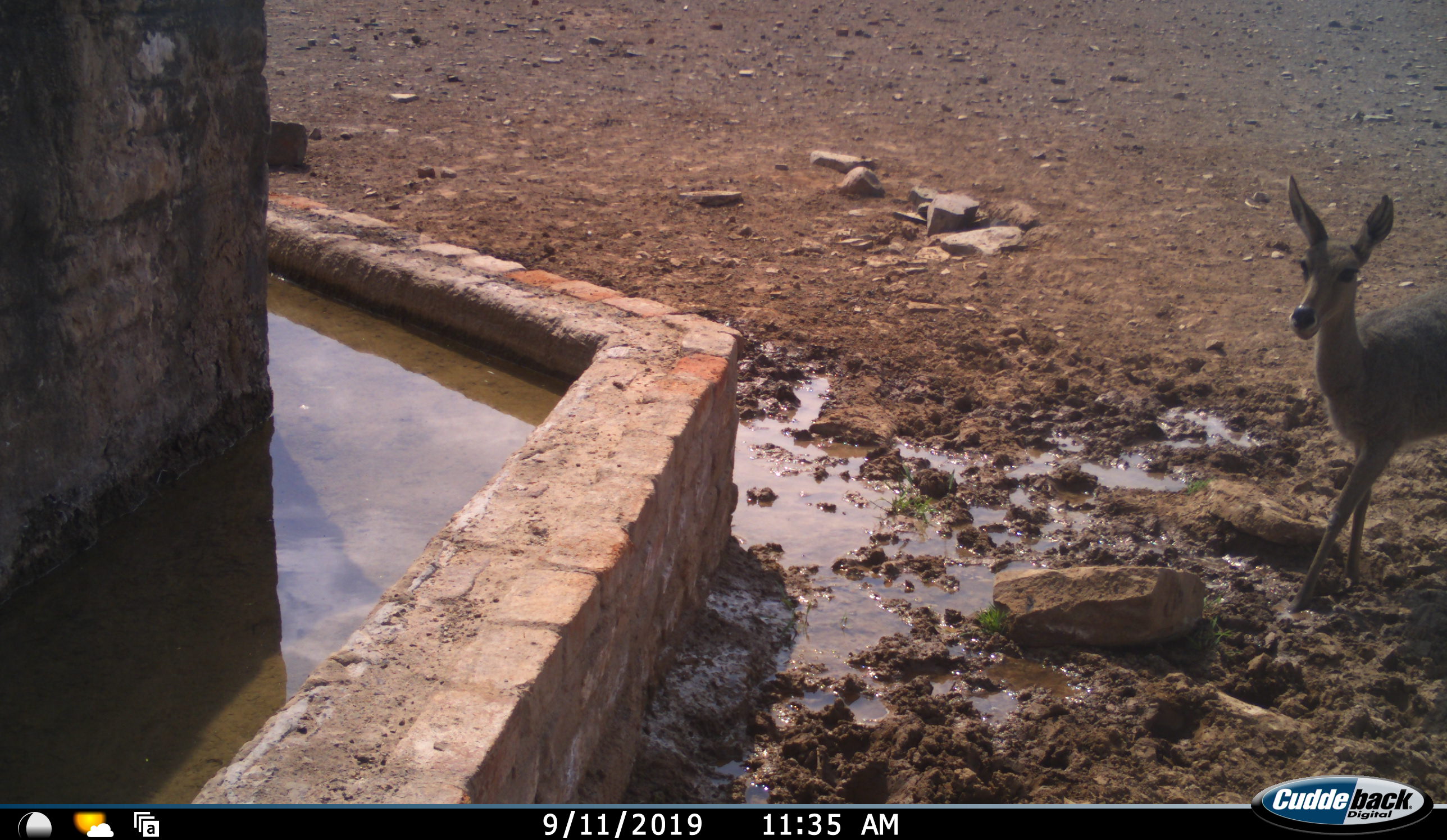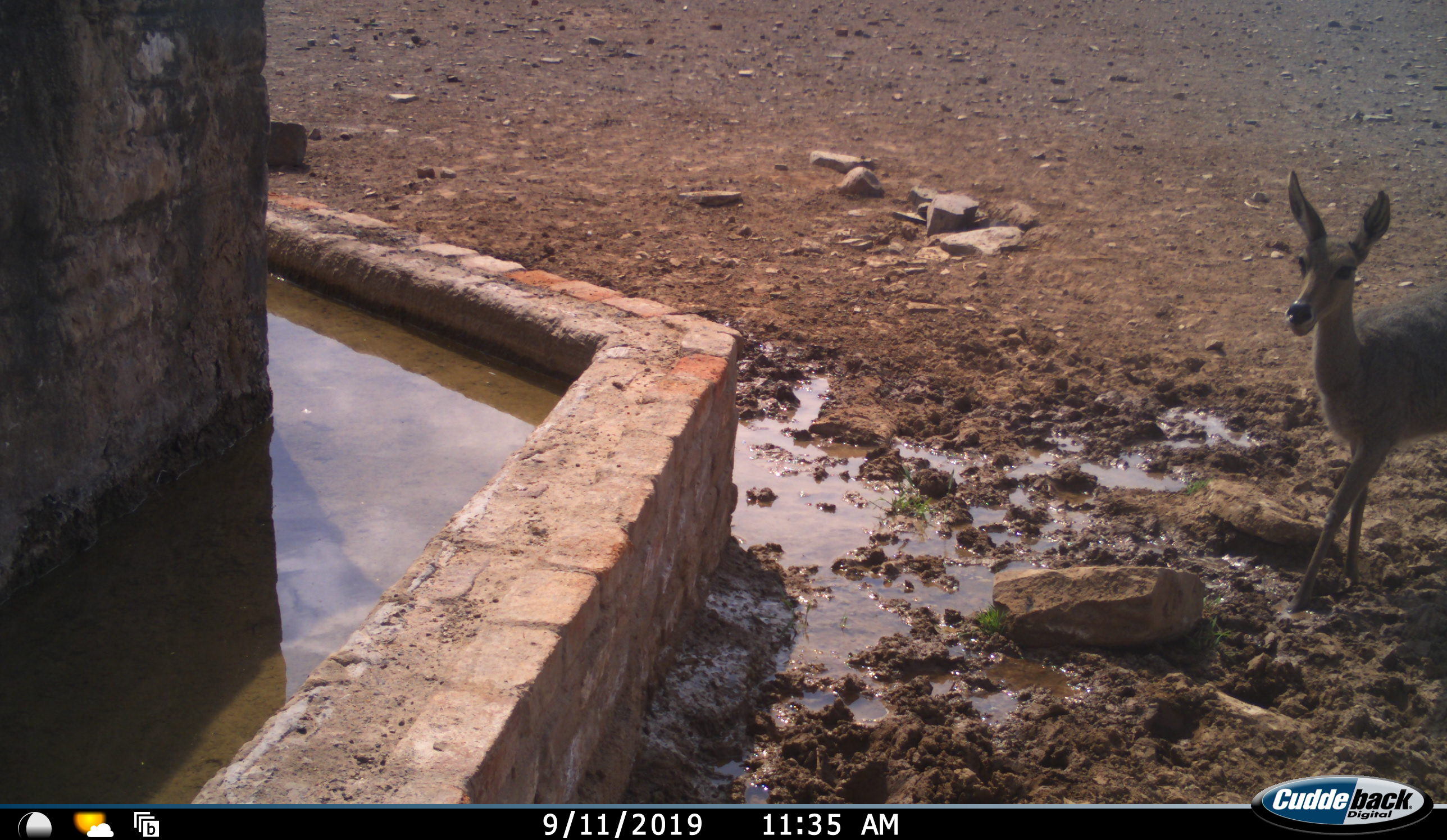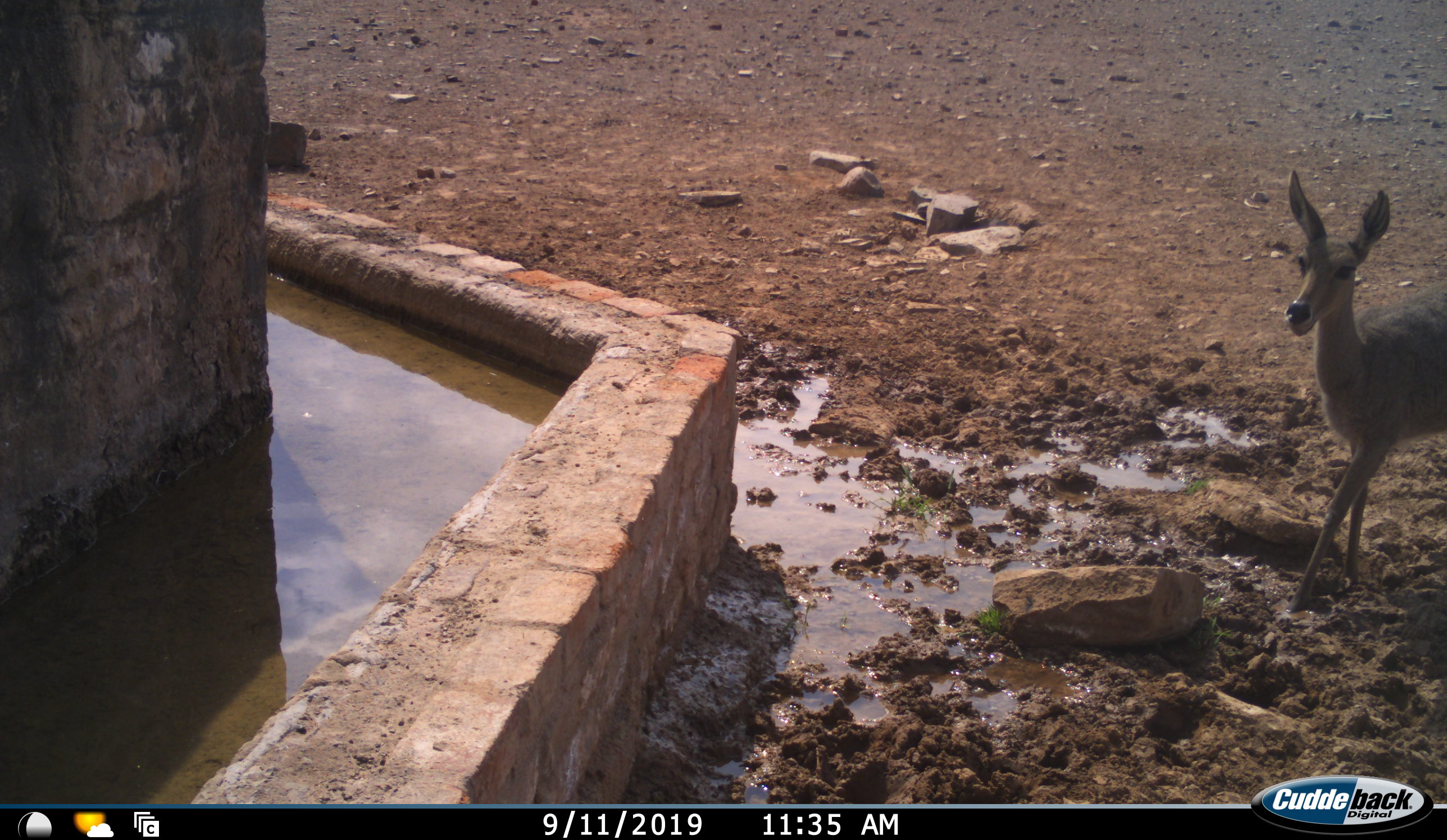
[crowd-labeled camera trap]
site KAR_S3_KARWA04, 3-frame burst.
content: unidentified animal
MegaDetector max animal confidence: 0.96